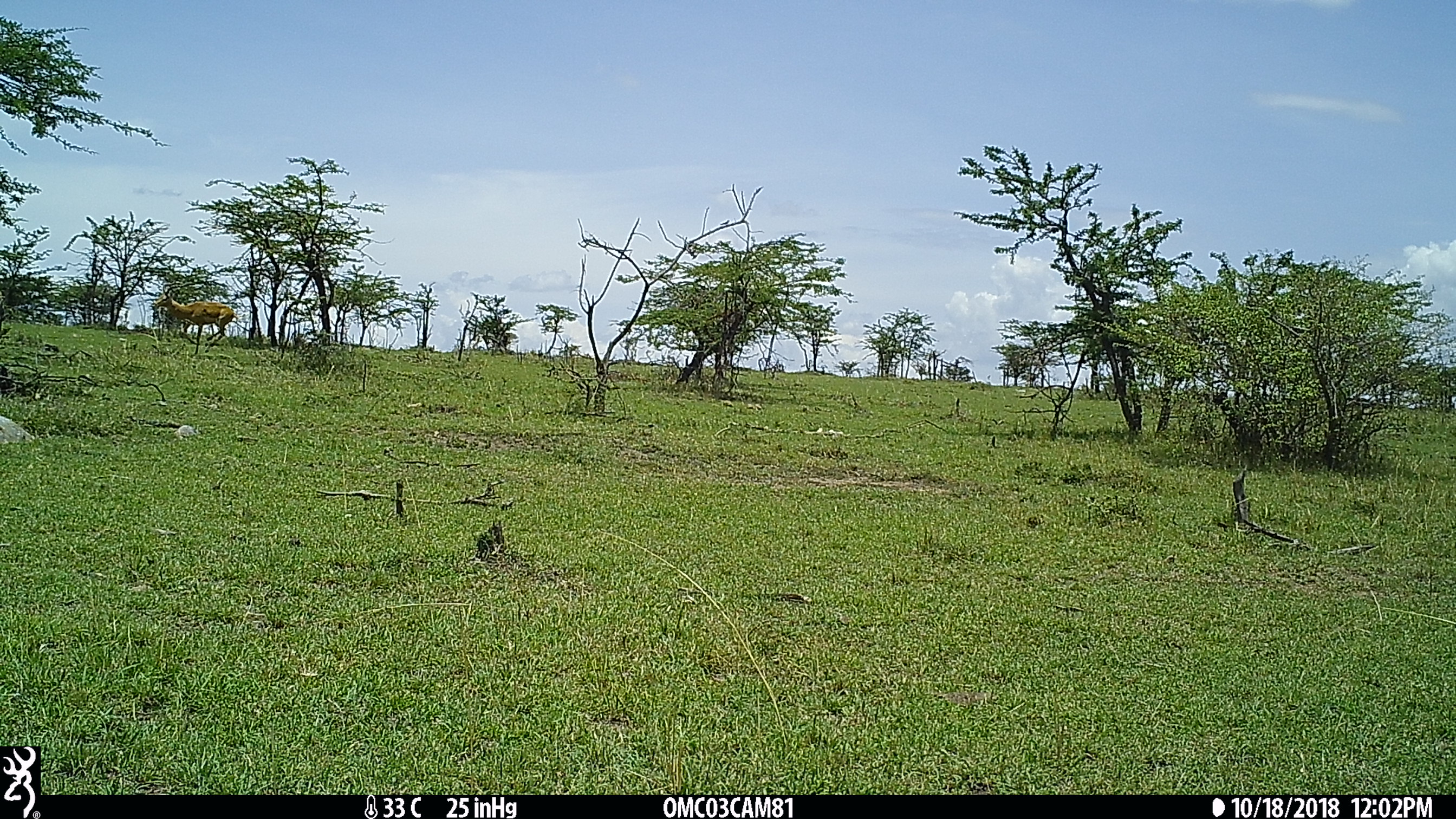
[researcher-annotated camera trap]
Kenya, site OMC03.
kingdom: Animalia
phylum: Chordata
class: Mammalia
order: Artiodactyla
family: Bovidae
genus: Aepyceros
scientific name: Aepyceros melampus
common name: impala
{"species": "impala (Aepyceros melampus)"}